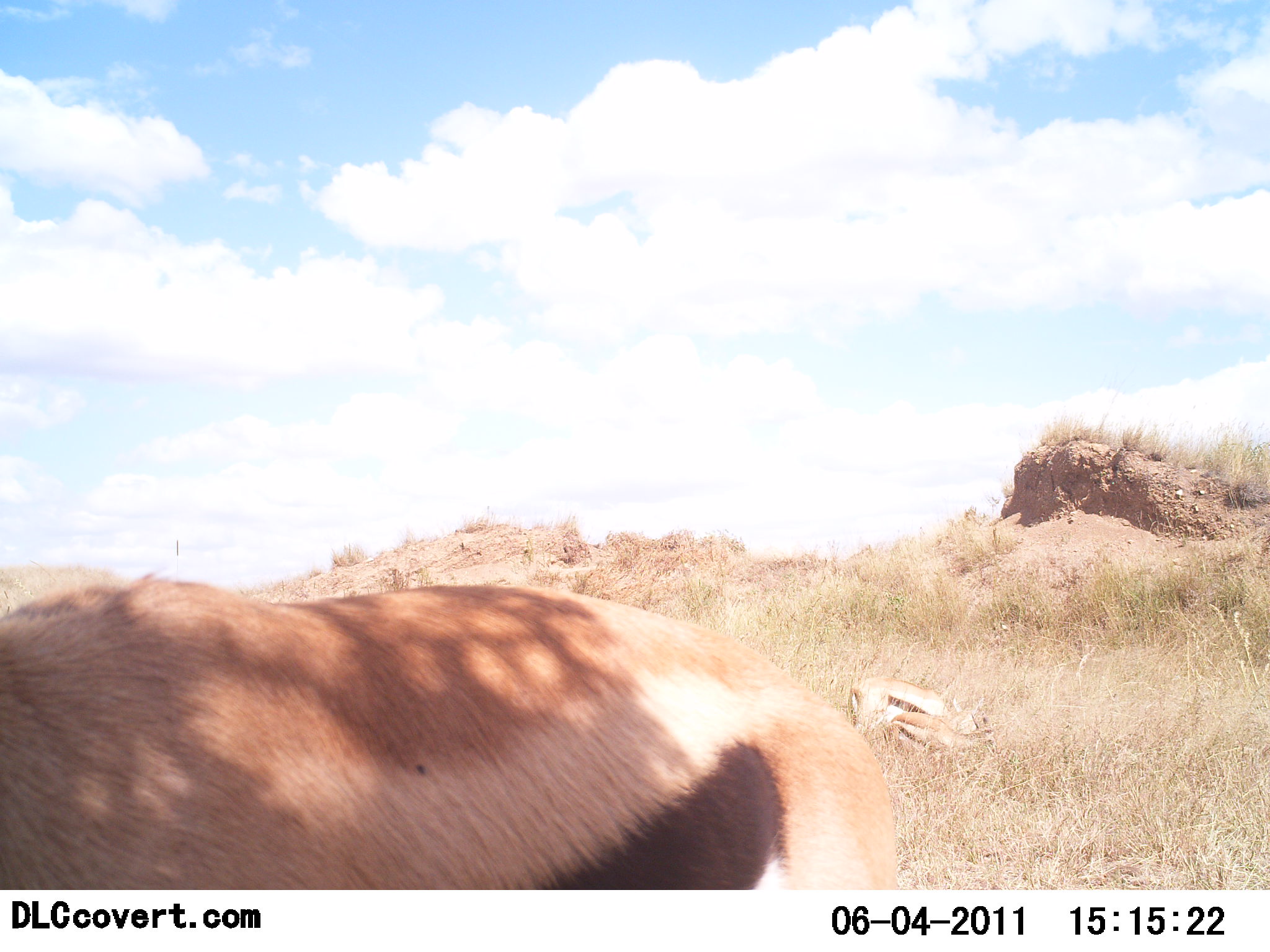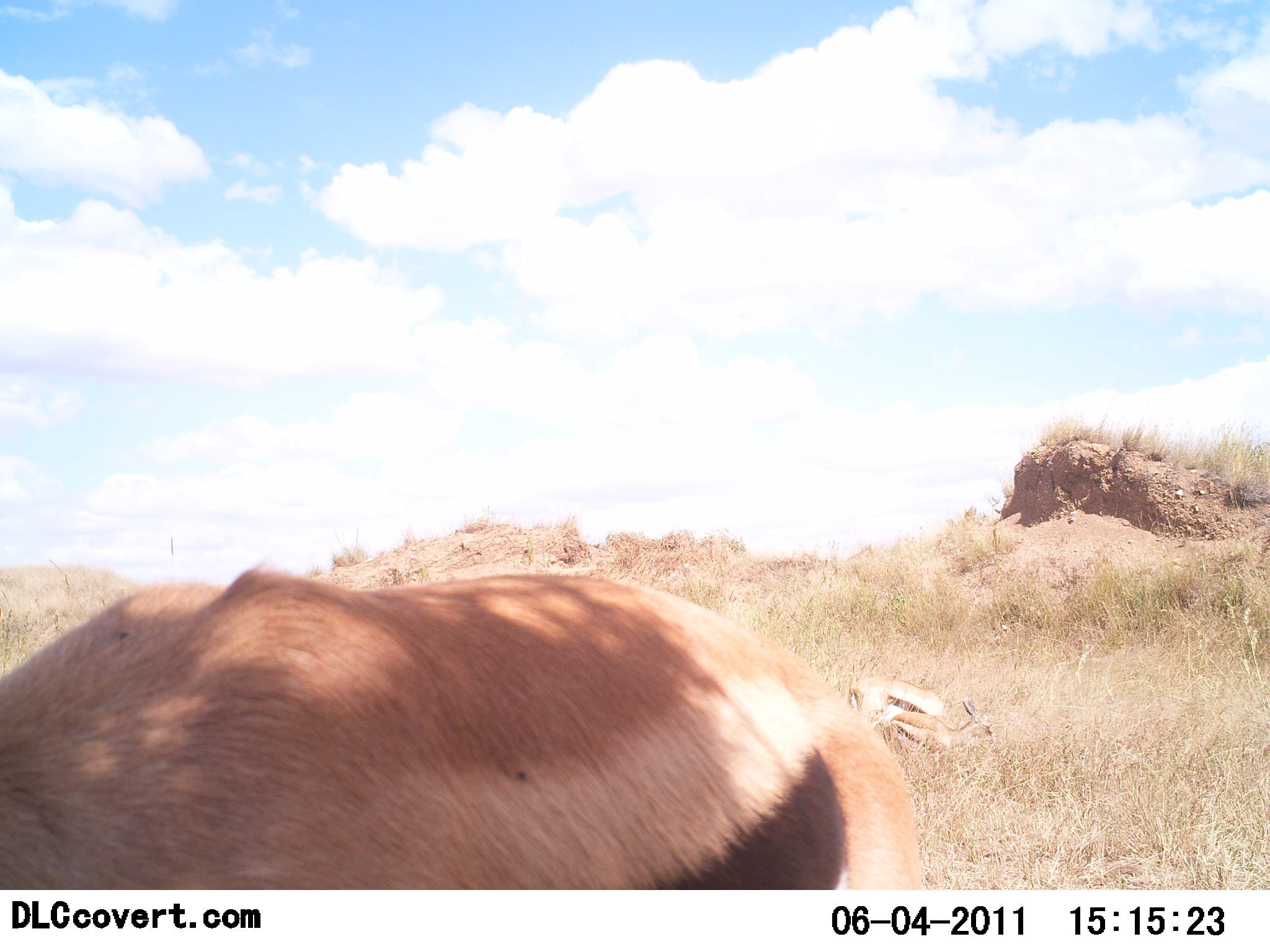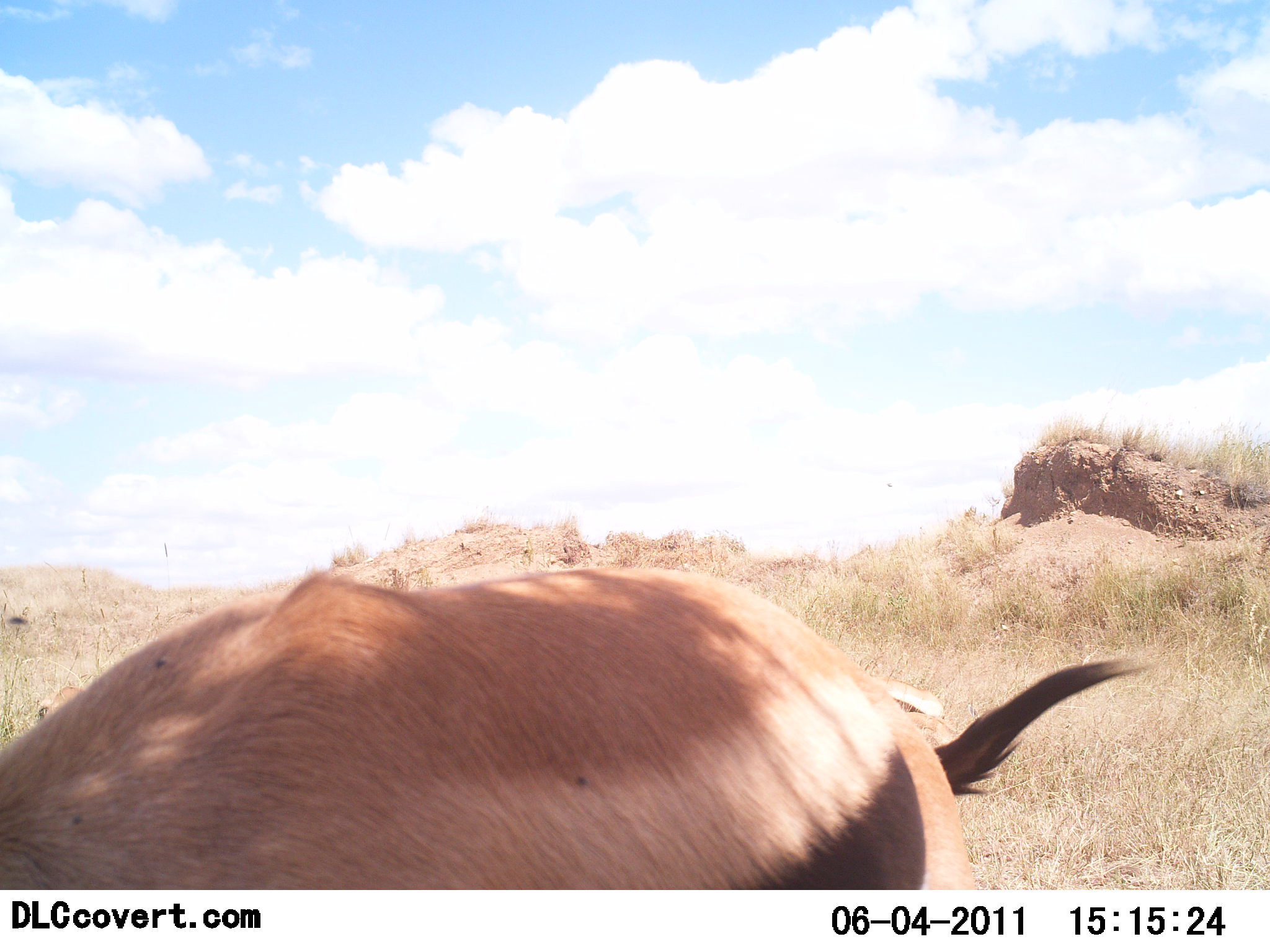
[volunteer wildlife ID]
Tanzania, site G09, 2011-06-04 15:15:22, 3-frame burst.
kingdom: Animalia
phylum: Chordata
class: Mammalia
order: Artiodactyla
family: Bovidae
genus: Eudorcas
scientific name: Eudorcas thomsonii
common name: thomson's gazelle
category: gazellethomsons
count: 3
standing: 67%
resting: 8%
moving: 25%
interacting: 0%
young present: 0%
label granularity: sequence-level